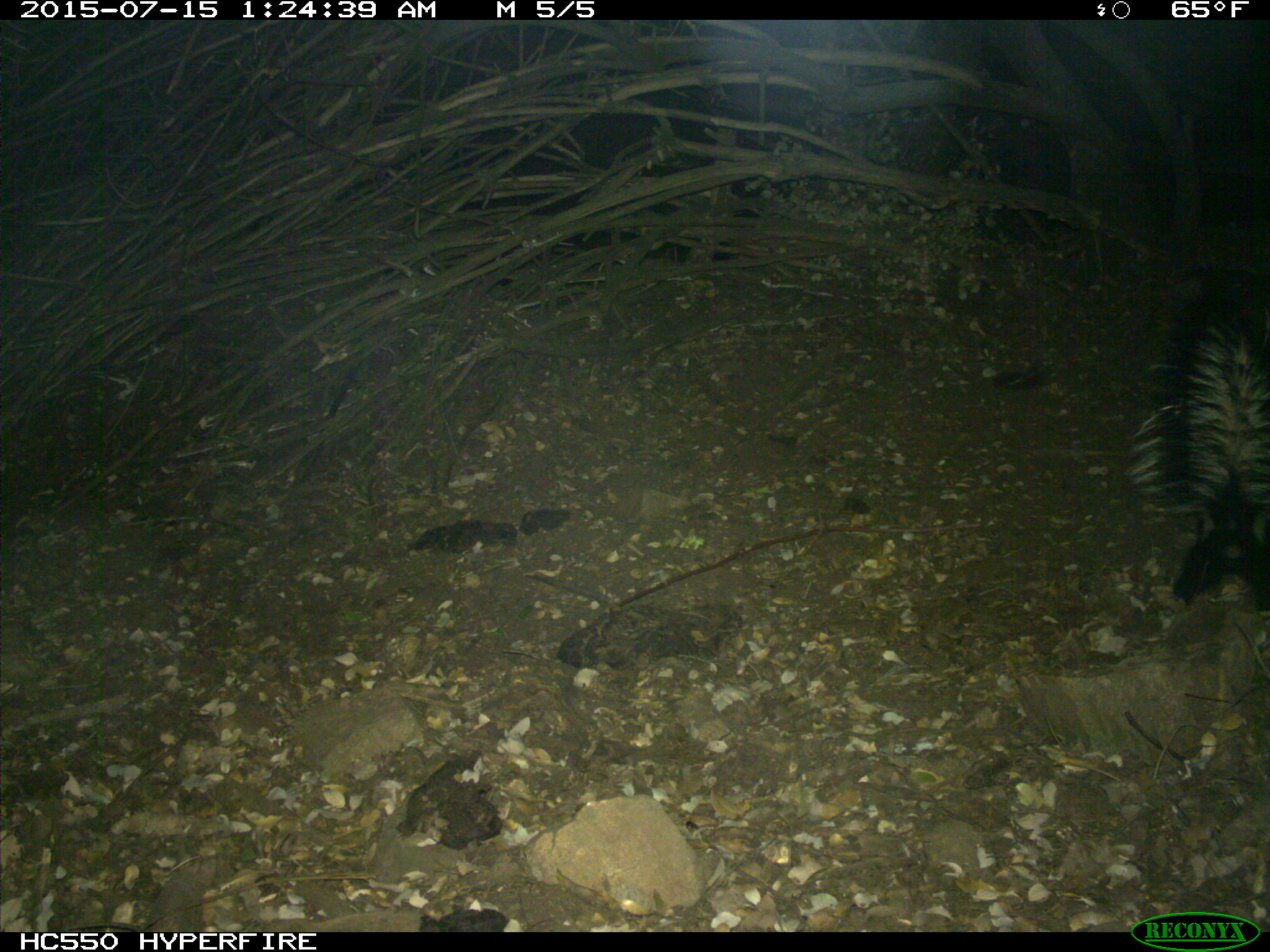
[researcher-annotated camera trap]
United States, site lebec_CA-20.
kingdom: Animalia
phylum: Chordata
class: Mammalia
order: Carnivora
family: Mephitidae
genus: Mephitis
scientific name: Mephitis mephitis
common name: striped skunk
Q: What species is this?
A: Mephitis mephitis (striped skunk).